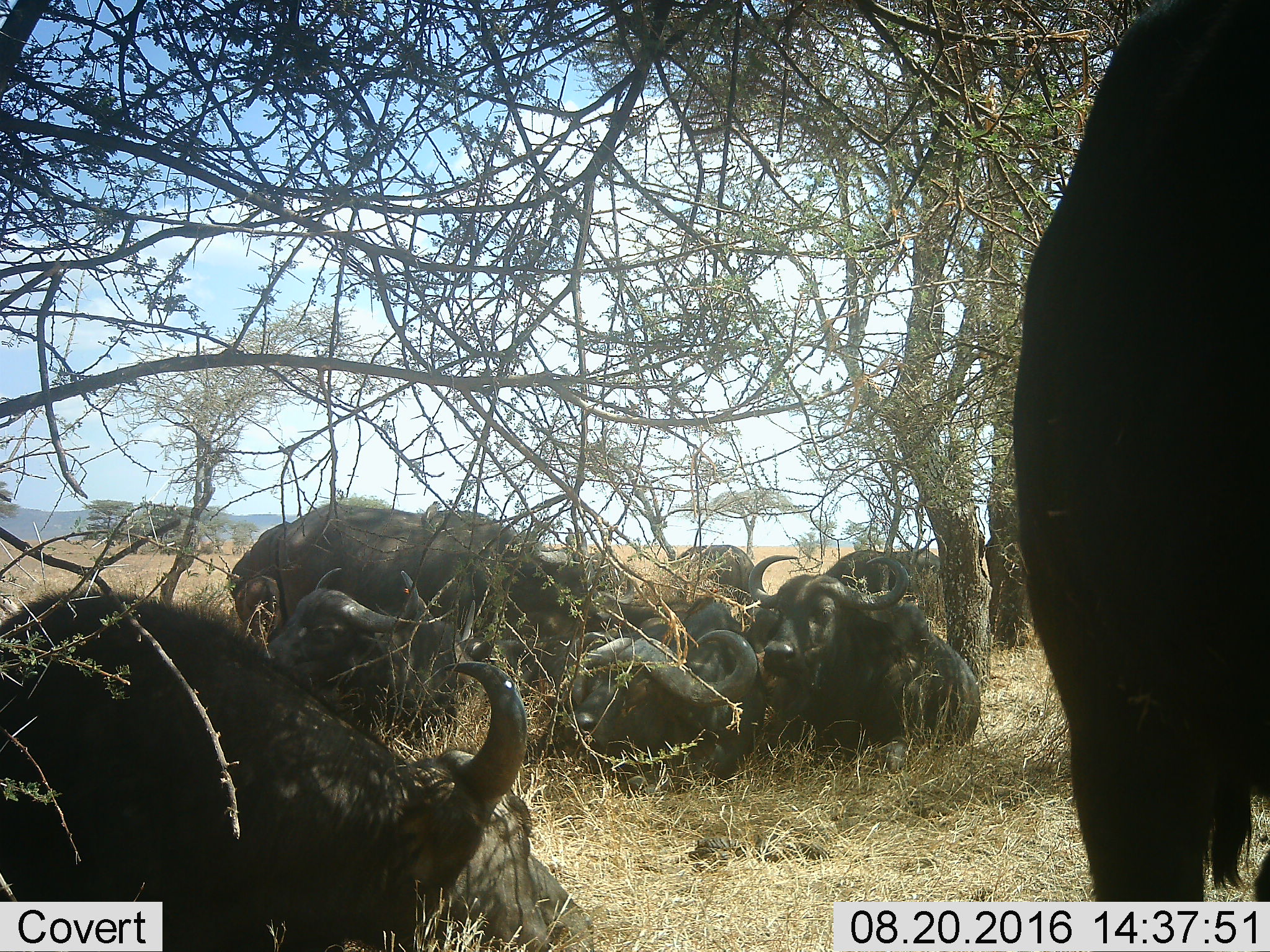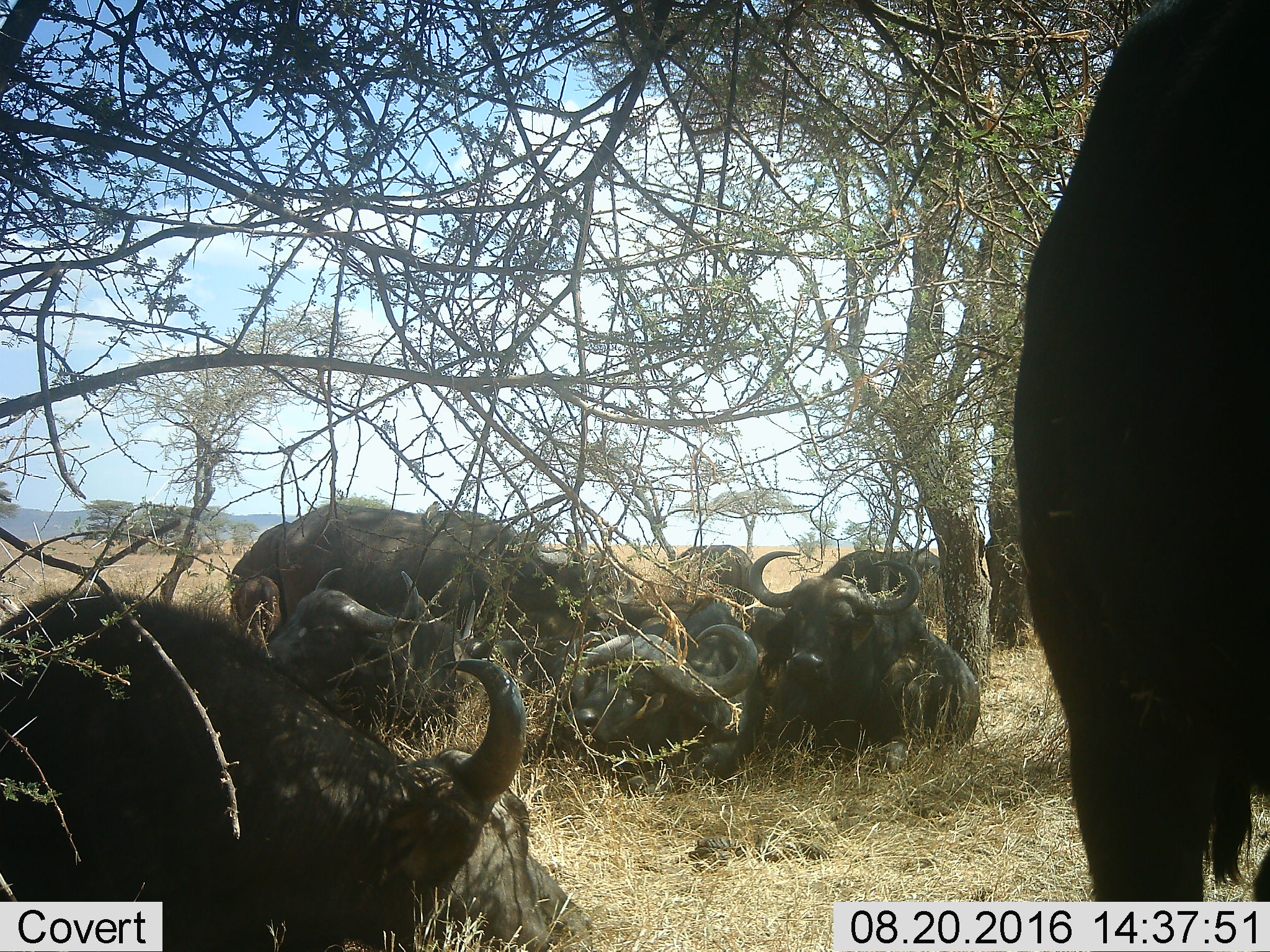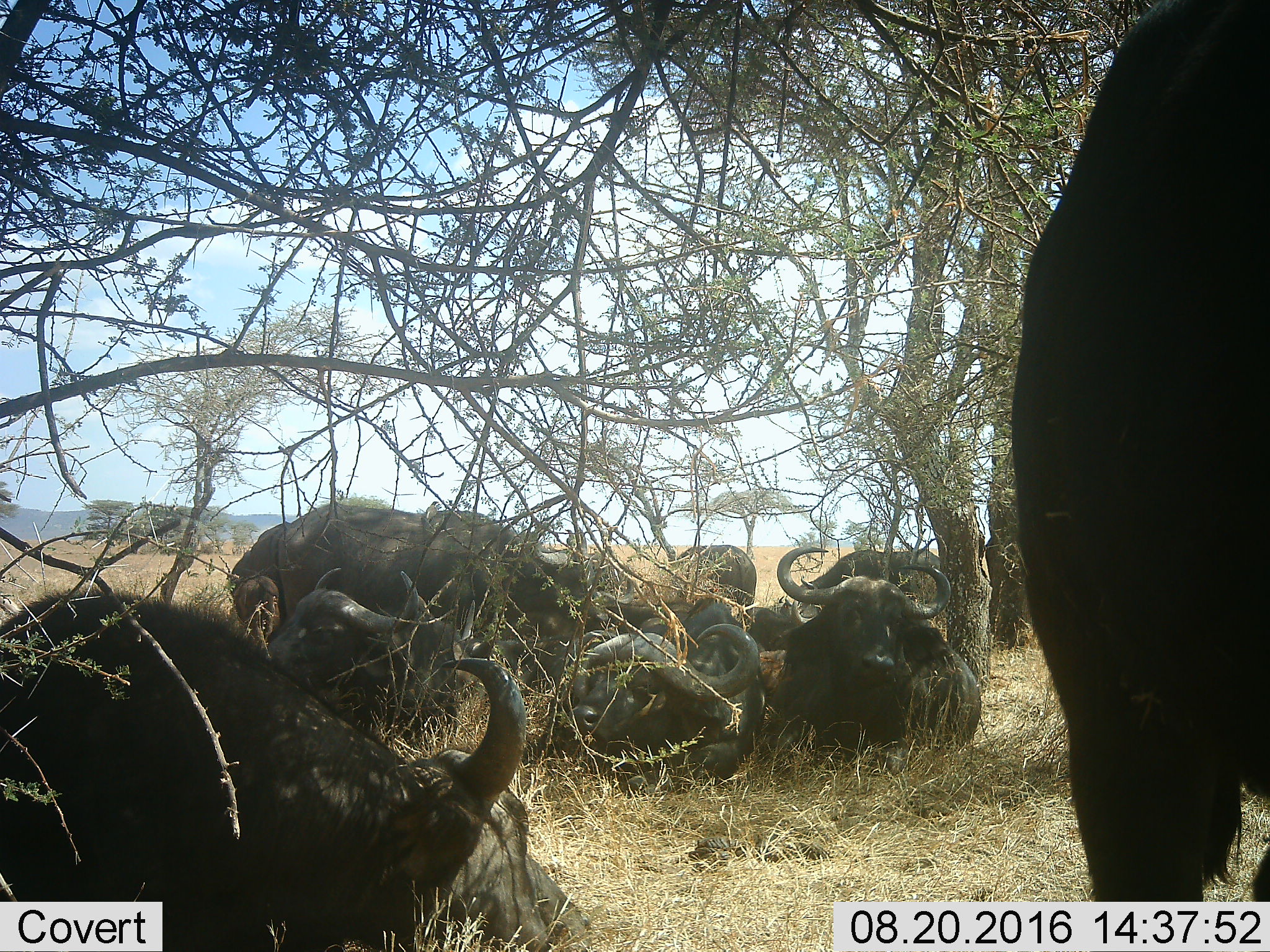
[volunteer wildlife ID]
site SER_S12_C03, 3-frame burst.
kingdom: Animalia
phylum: Chordata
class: Mammalia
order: Artiodactyla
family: Bovidae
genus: Syncerus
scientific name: Syncerus caffer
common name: african buffalo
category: buffalo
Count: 9.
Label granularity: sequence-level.